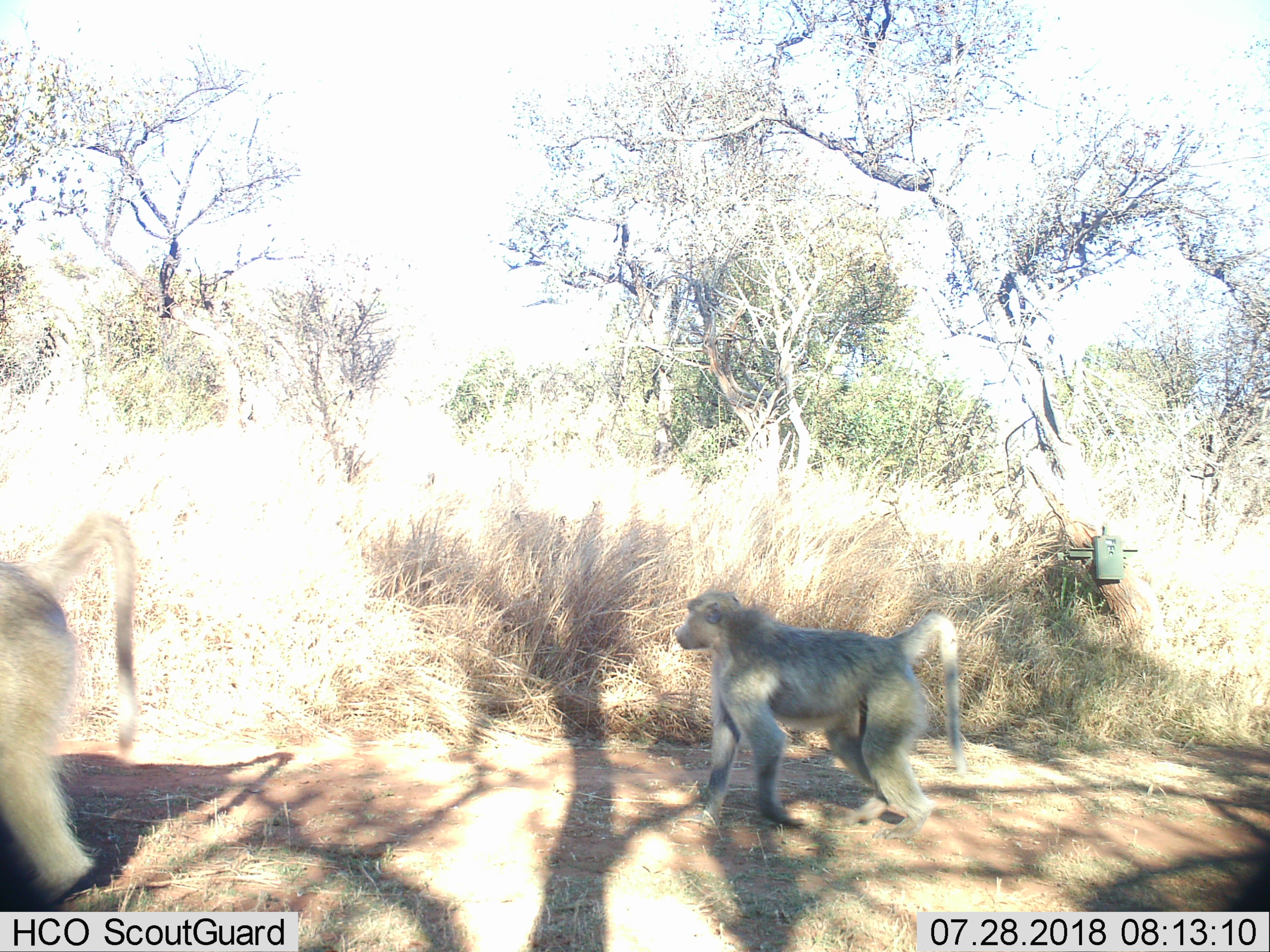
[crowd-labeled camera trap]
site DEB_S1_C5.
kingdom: Animalia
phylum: Chordata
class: Mammalia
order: Primates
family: Cercopithecidae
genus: Papio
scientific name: Papio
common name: baboon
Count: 2.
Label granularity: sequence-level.